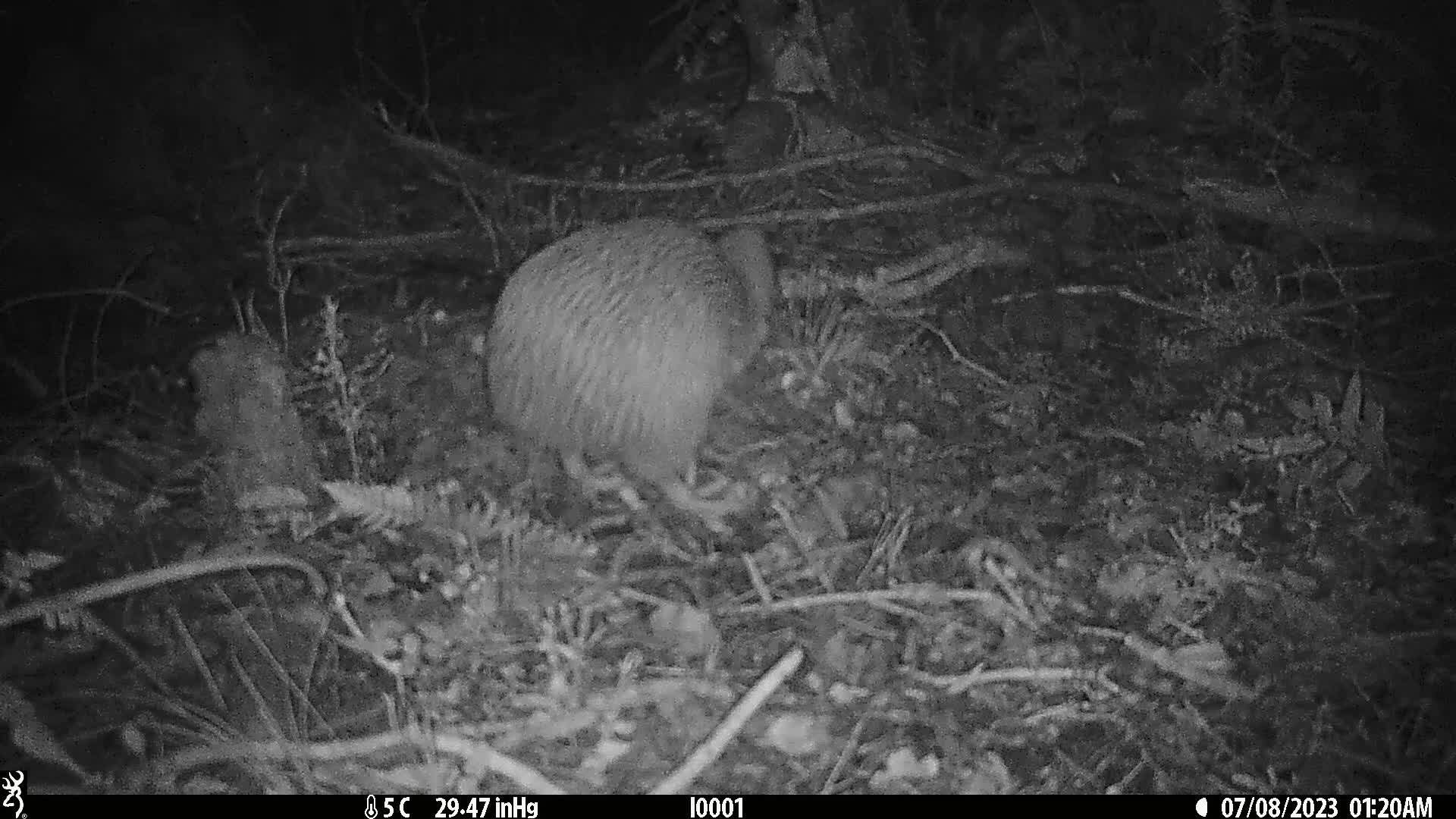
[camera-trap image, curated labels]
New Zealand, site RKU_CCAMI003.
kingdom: Animalia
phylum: Chordata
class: Aves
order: Apterygiformes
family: Apterygidae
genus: Apteryx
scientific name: Apteryx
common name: kiwi